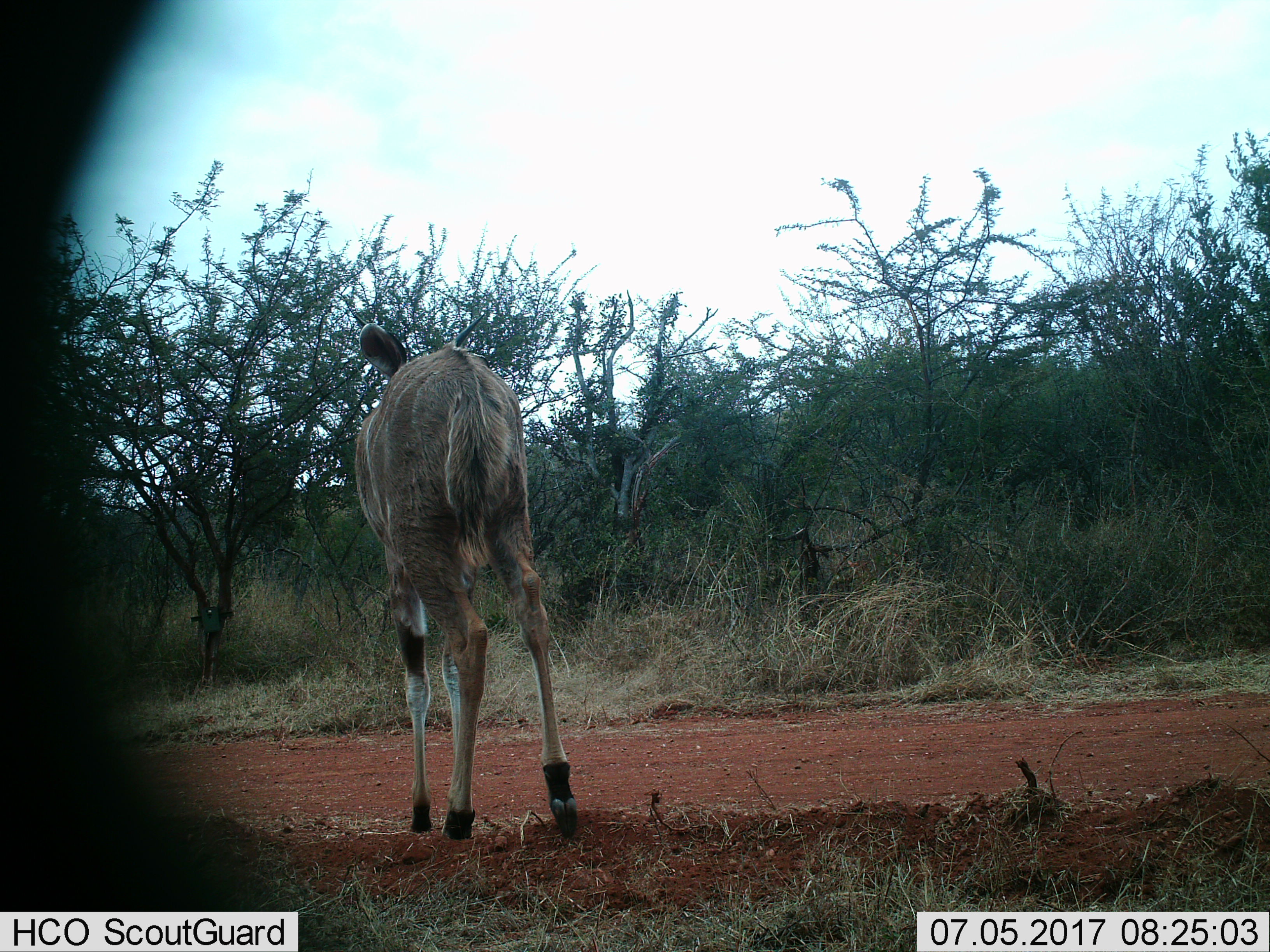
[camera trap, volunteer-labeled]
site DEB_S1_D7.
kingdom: Animalia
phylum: Chordata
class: Mammalia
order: Artiodactyla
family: Bovidae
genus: Tragelaphus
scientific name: Tragelaphus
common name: kudu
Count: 1.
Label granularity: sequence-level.